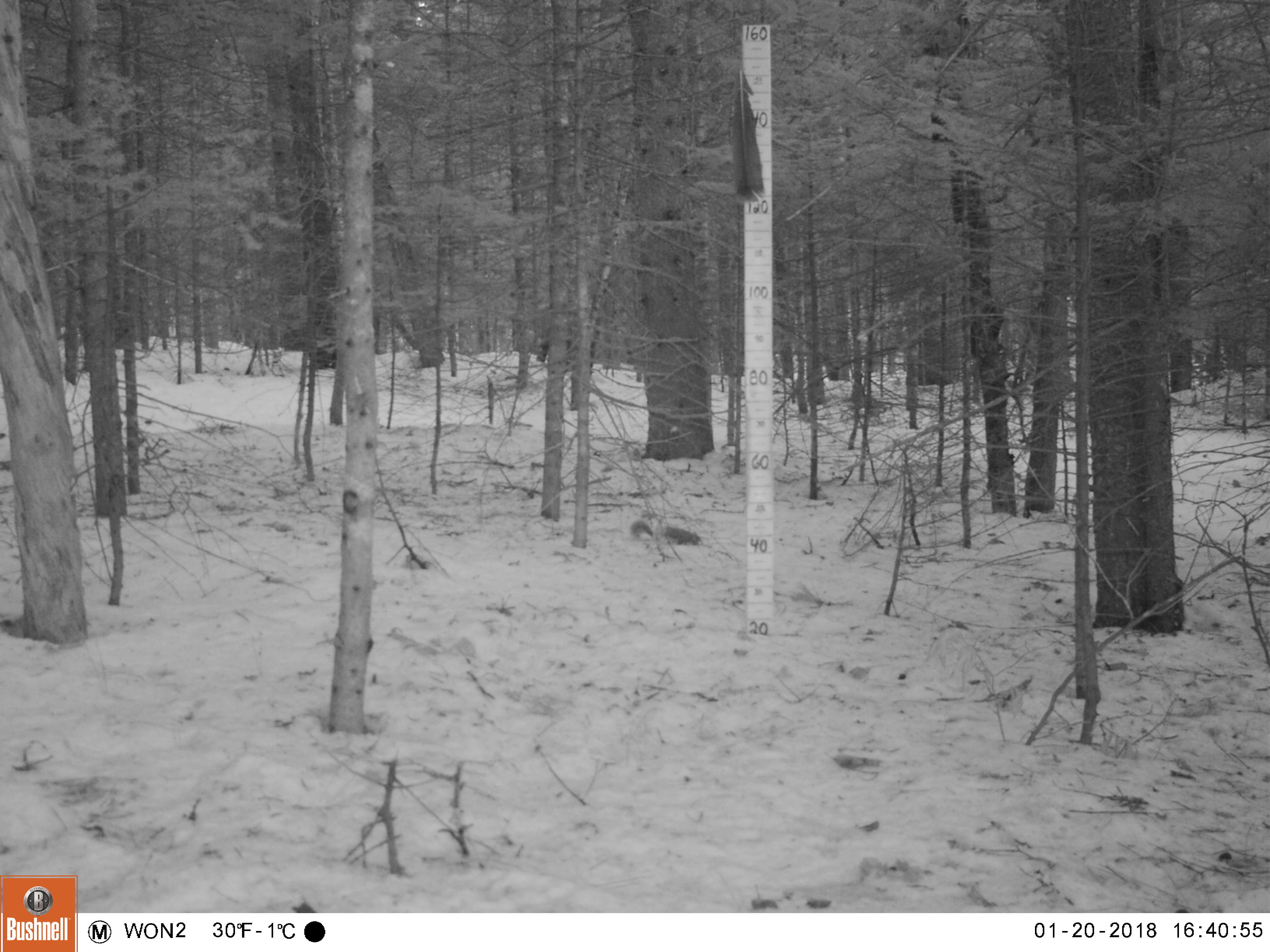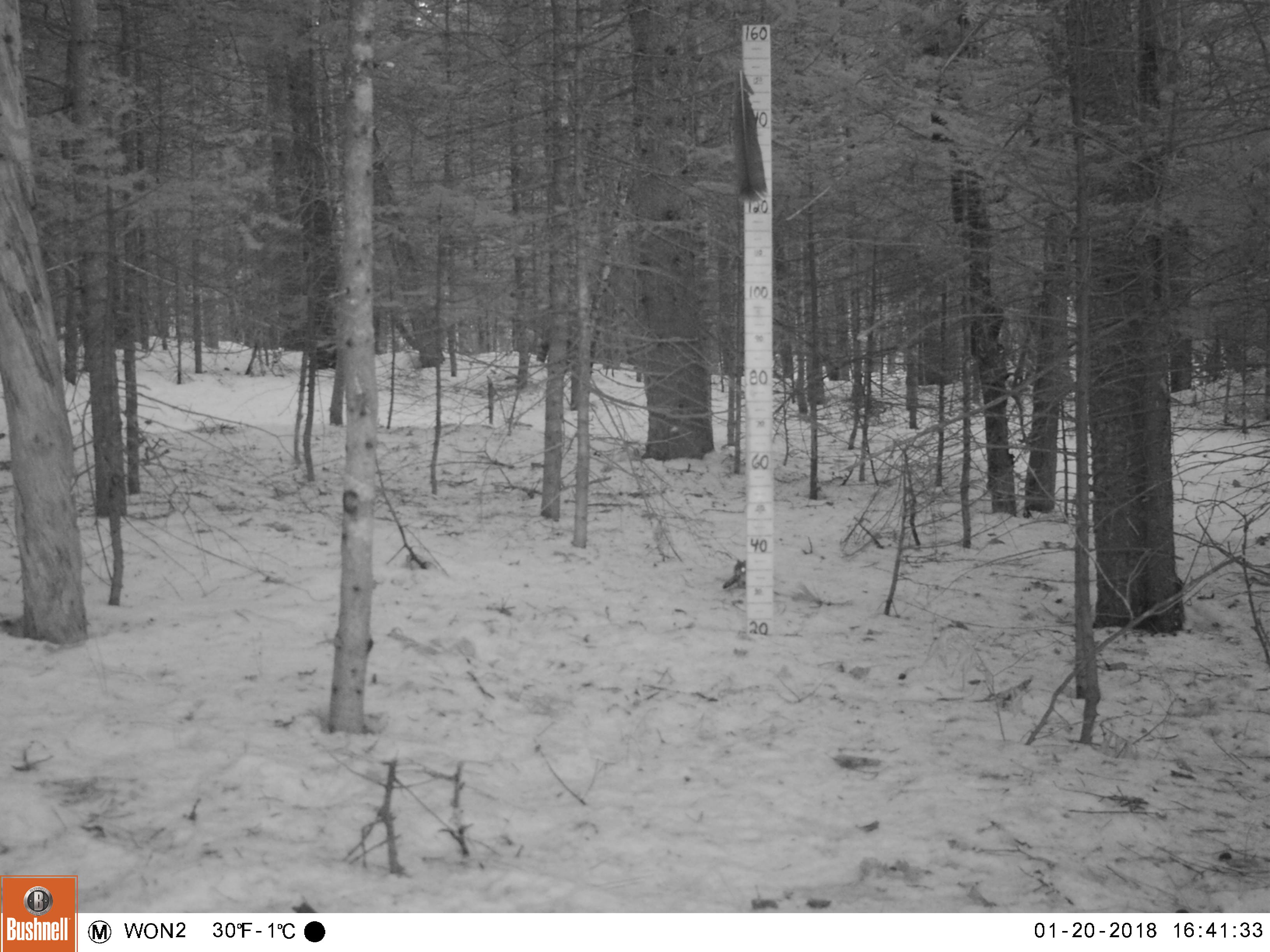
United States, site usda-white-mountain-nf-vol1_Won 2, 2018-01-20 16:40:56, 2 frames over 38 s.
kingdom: Animalia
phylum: Chordata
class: Mammalia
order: Rodentia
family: Sciuridae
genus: Tamiasciurus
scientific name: Tamiasciurus hudsonicus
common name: red squirrel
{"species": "red squirrel (Tamiasciurus hudsonicus)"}